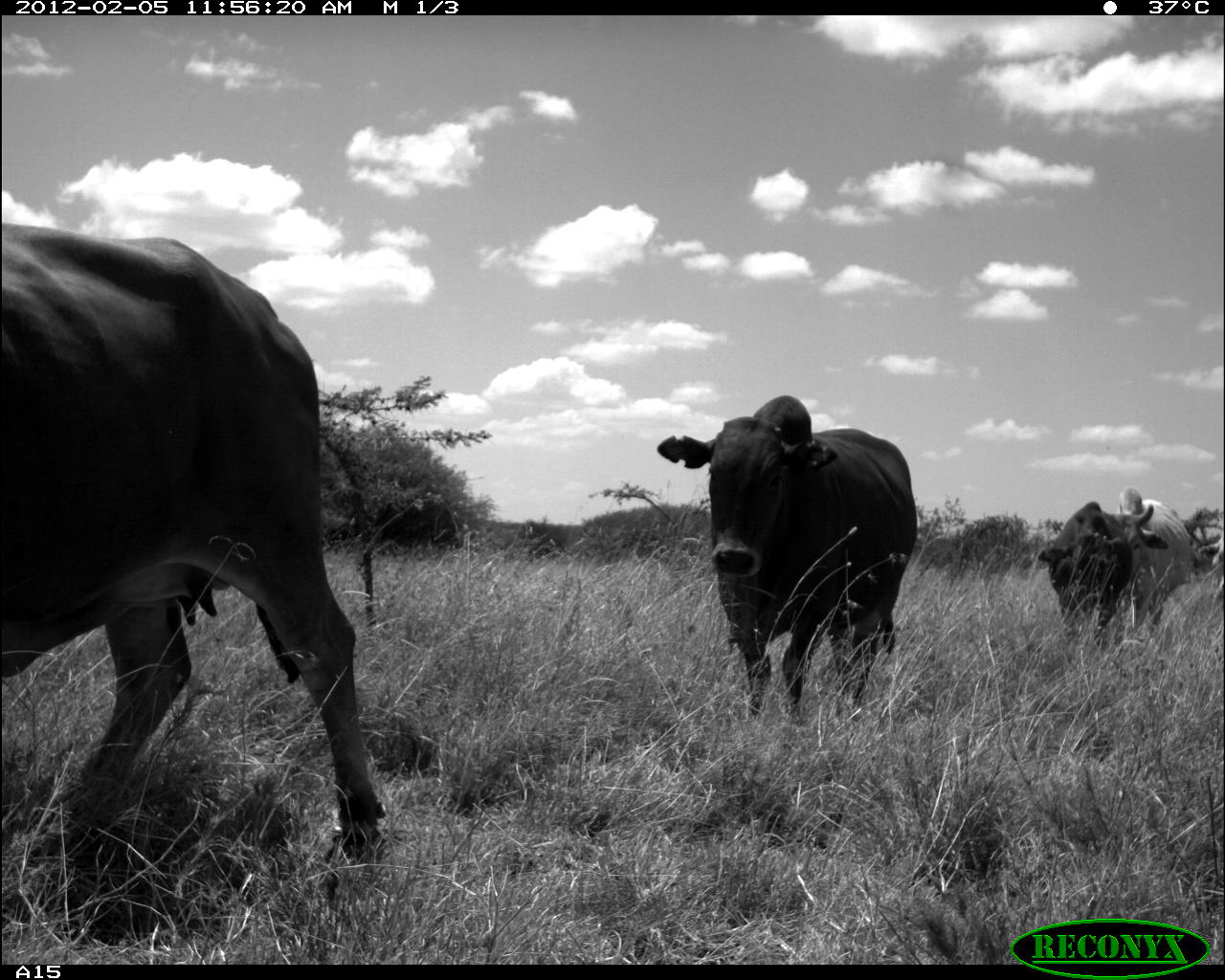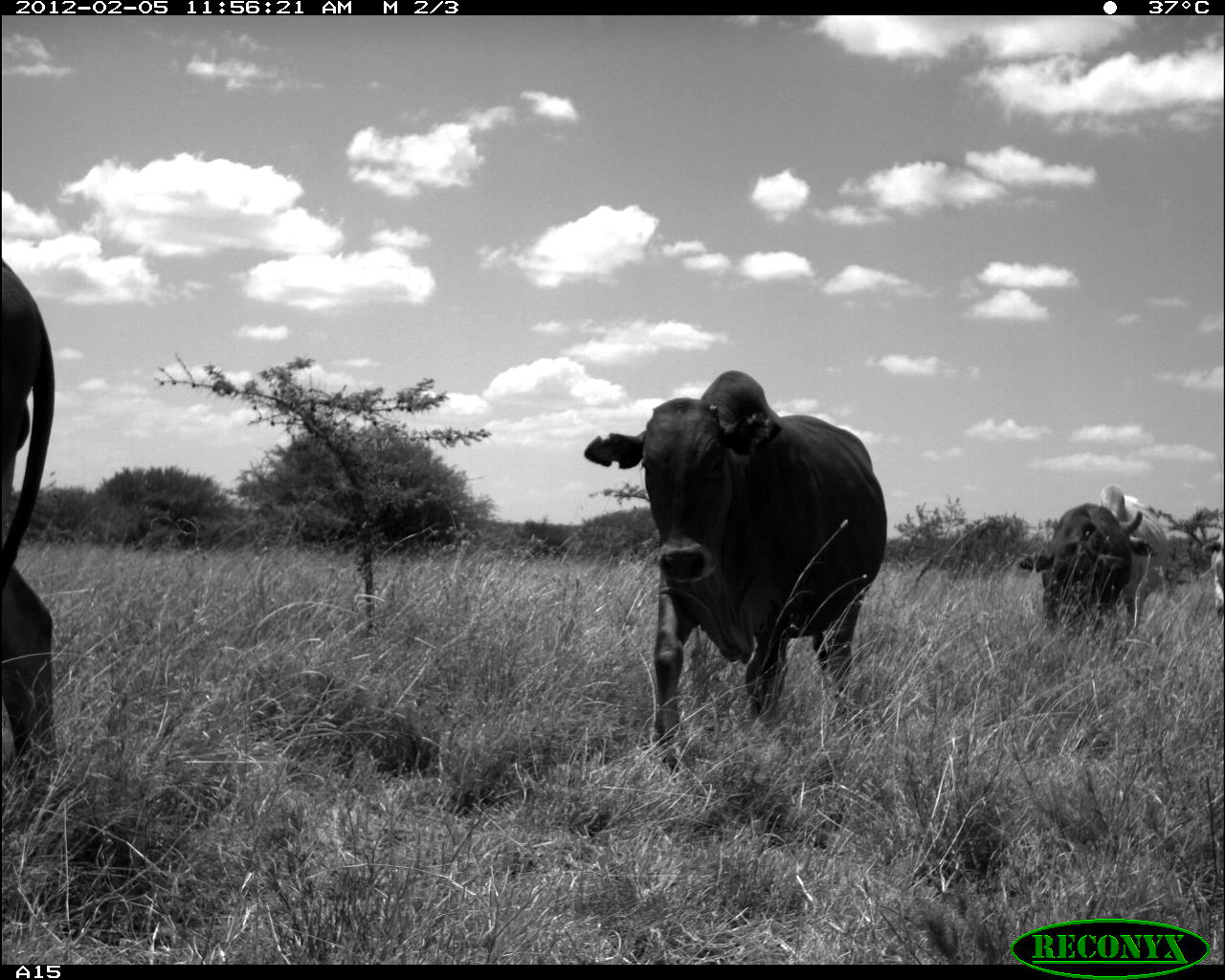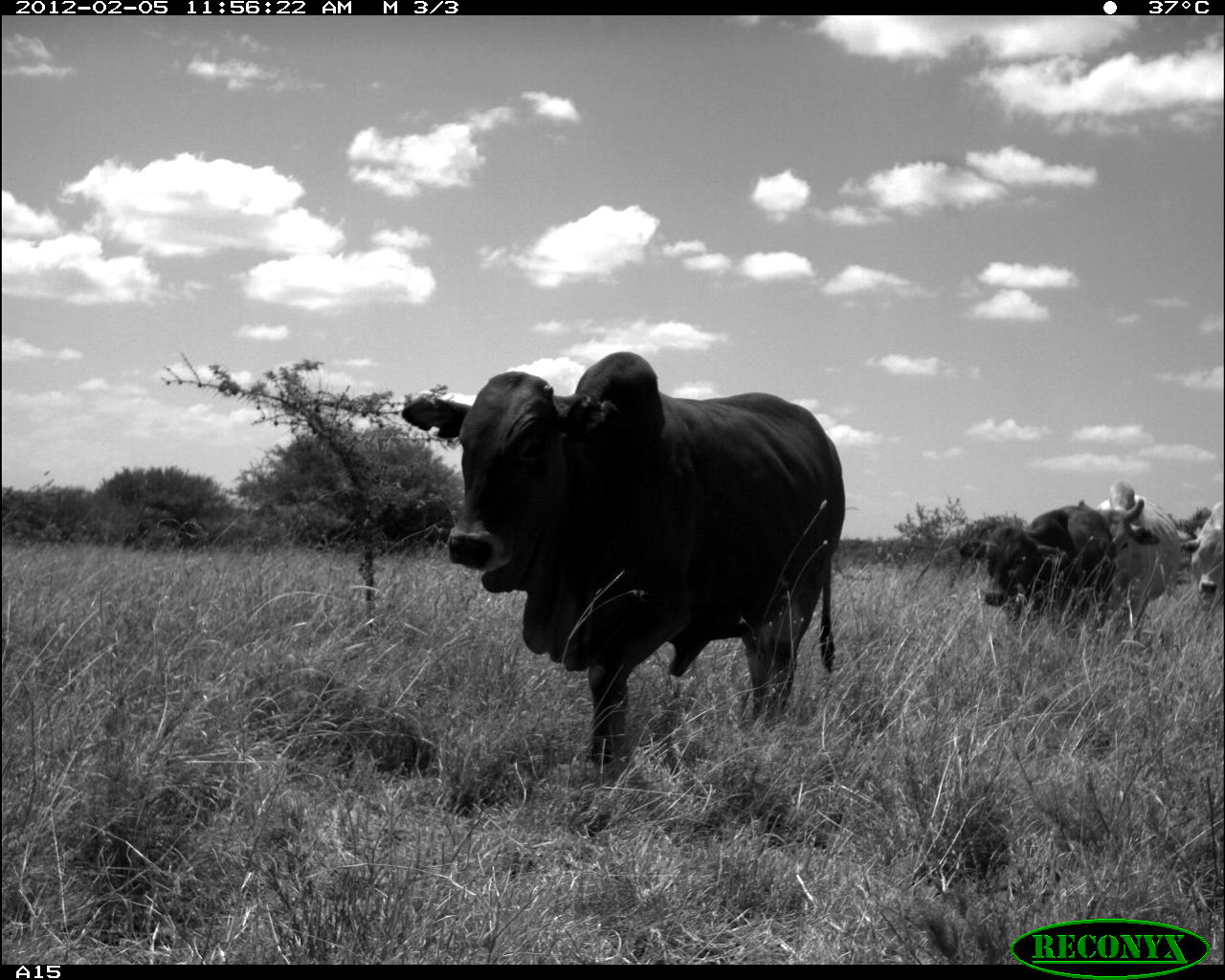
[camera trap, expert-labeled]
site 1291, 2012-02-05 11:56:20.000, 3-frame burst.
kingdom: Animalia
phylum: Chordata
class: Mammalia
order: Artiodactyla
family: Bovidae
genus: Bos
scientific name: Bos taurus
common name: domestic cattle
Bos taurus (domestic cattle), count 4.